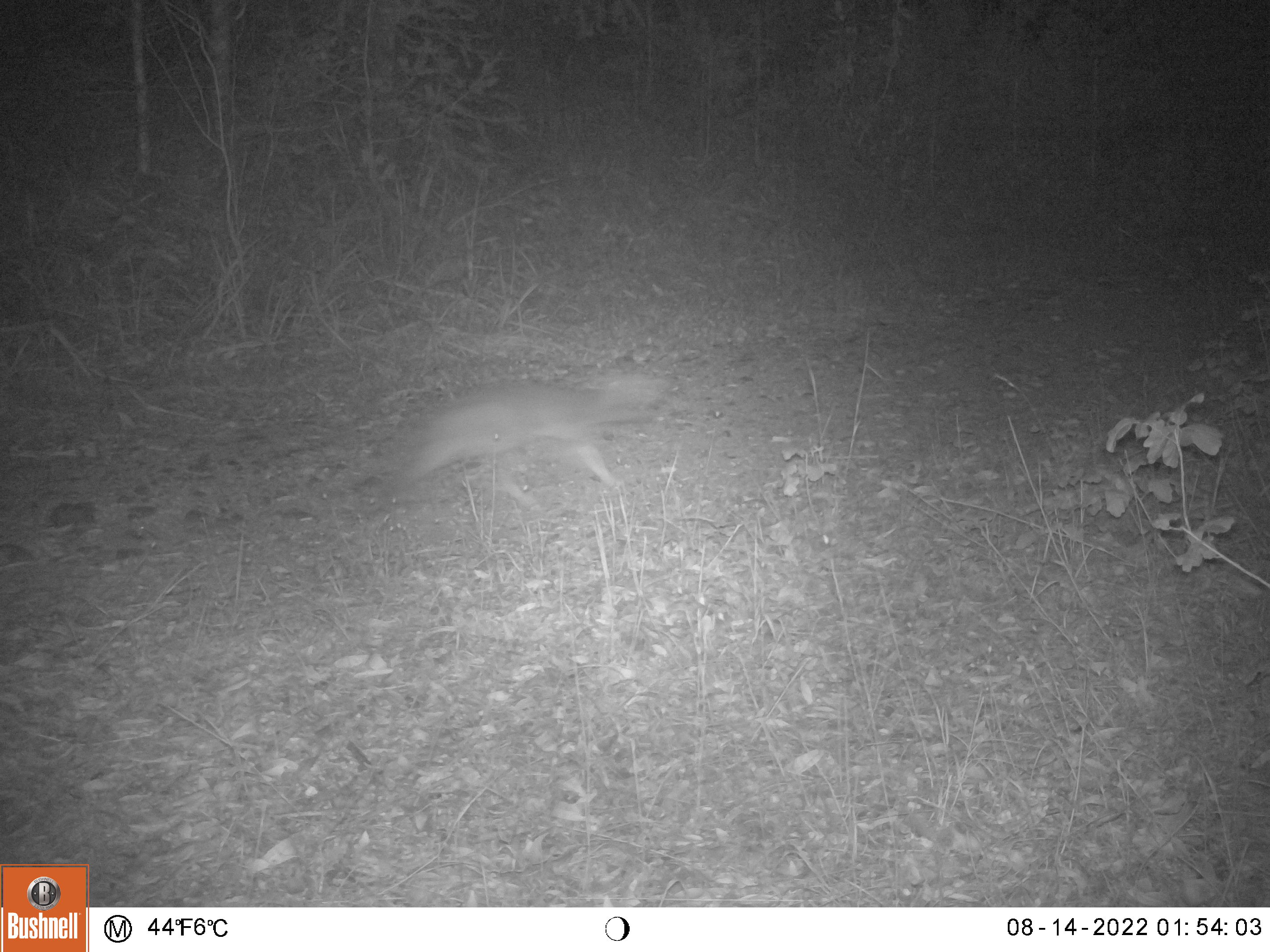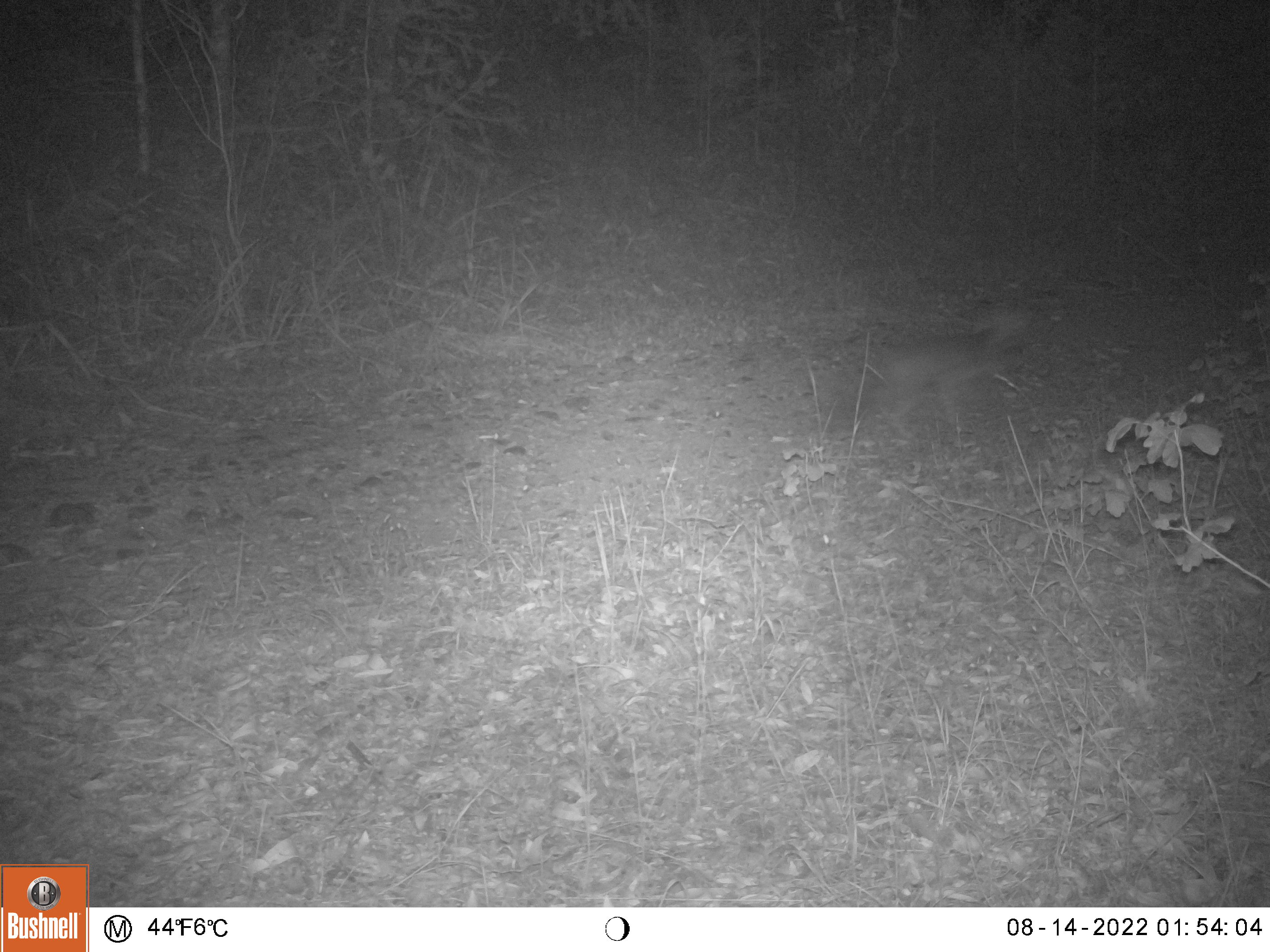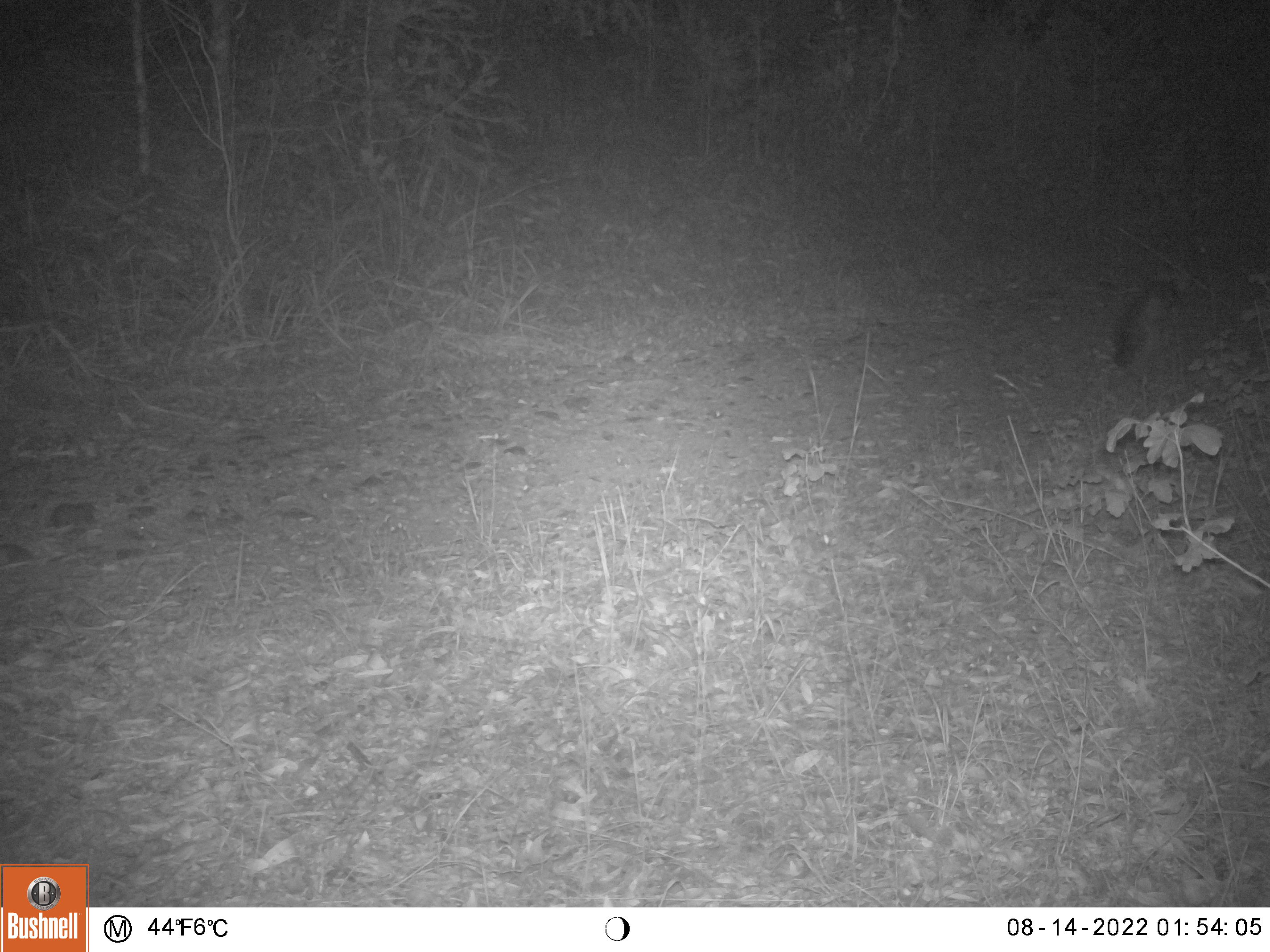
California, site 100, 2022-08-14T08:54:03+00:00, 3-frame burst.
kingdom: Animalia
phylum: Chordata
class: Mammalia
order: Carnivora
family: Canidae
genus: Urocyon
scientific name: Urocyon cinereoargenteus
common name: gray fox